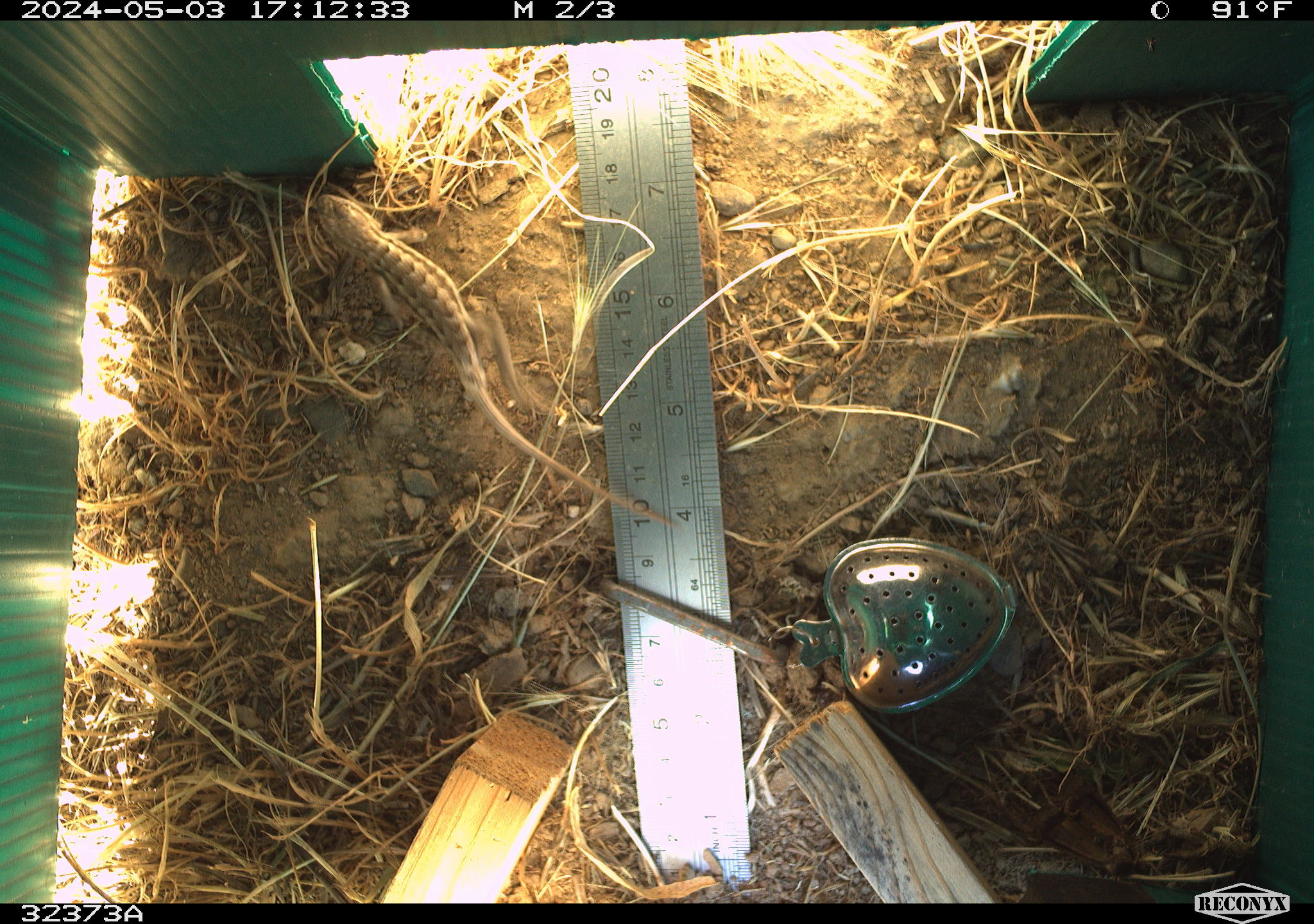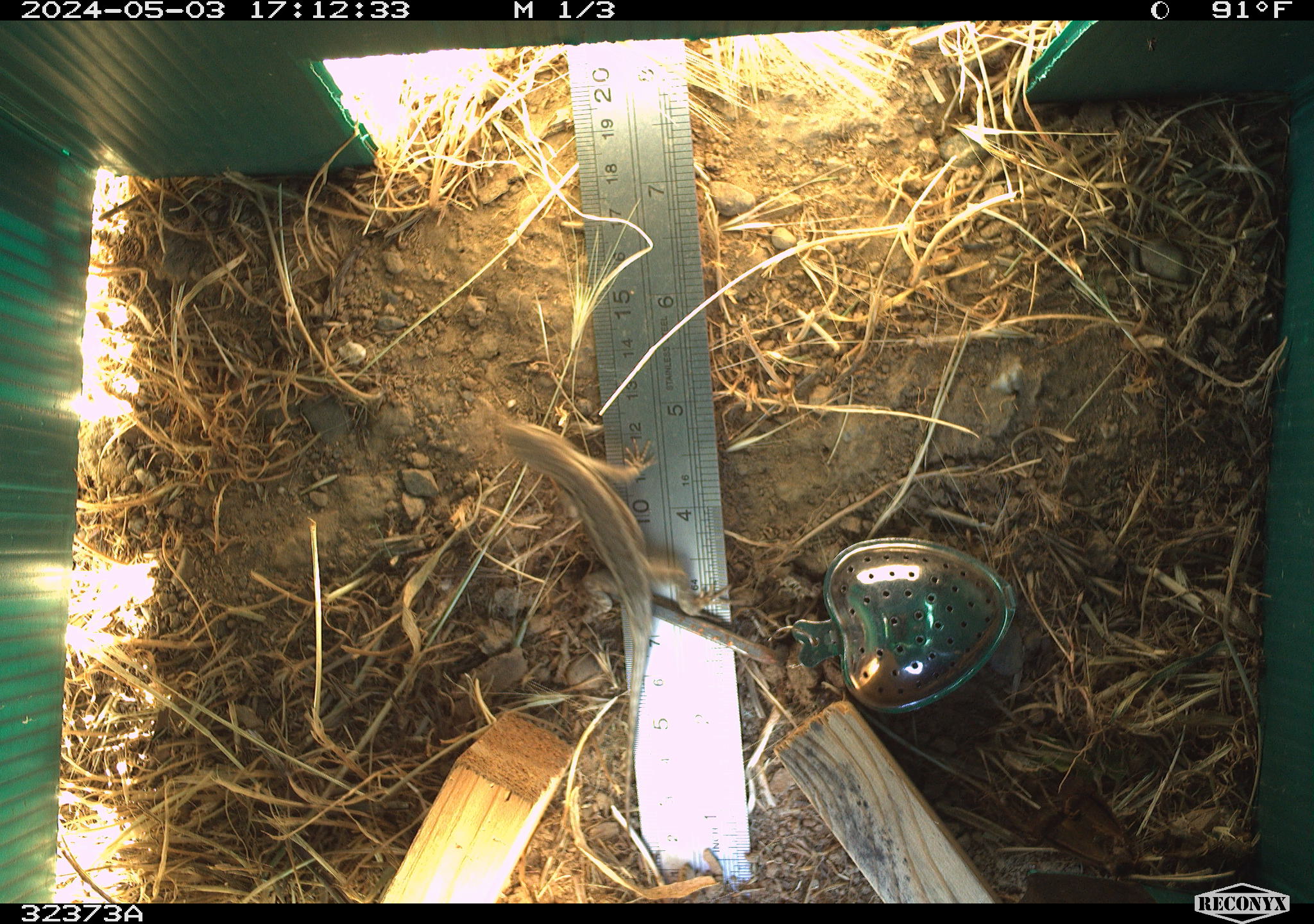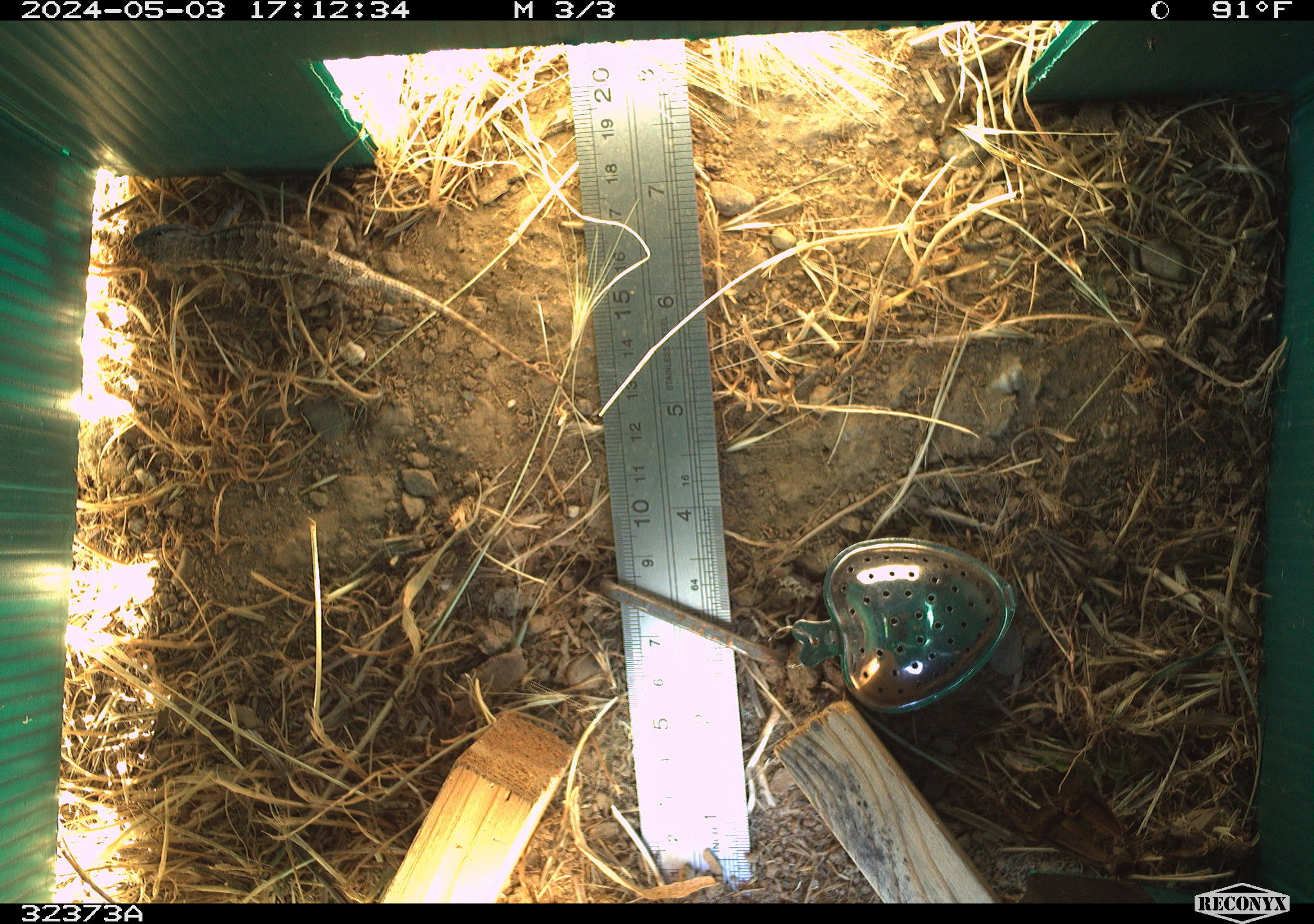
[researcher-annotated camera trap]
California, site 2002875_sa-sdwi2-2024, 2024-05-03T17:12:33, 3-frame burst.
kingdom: Animalia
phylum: Chordata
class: Reptilia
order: Squamata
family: Phrynosomatidae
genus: Sceloporus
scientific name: Sceloporus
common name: spiny lizards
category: sceloporus species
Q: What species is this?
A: Sceloporus species (spiny lizards) (Sceloporus).